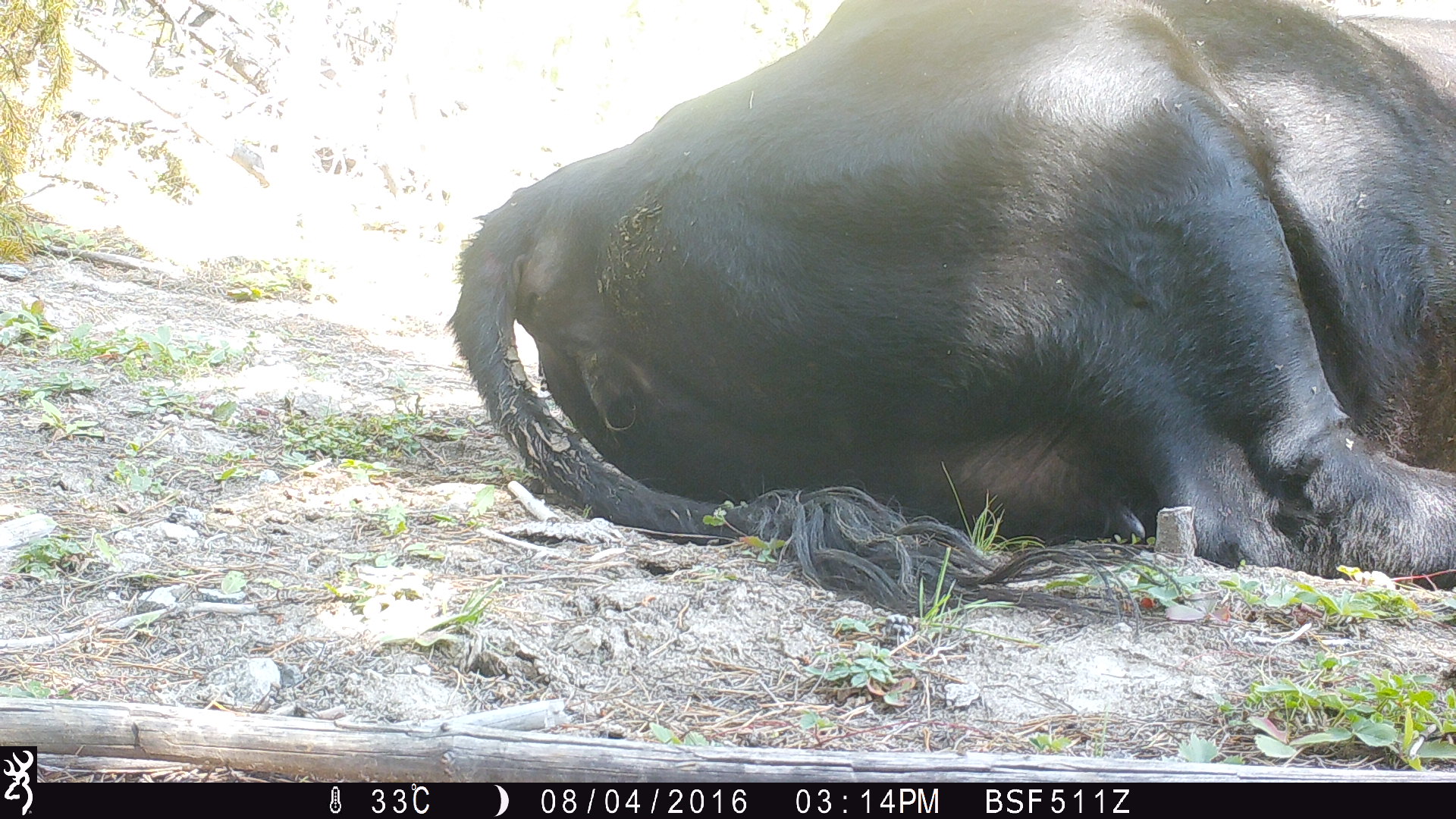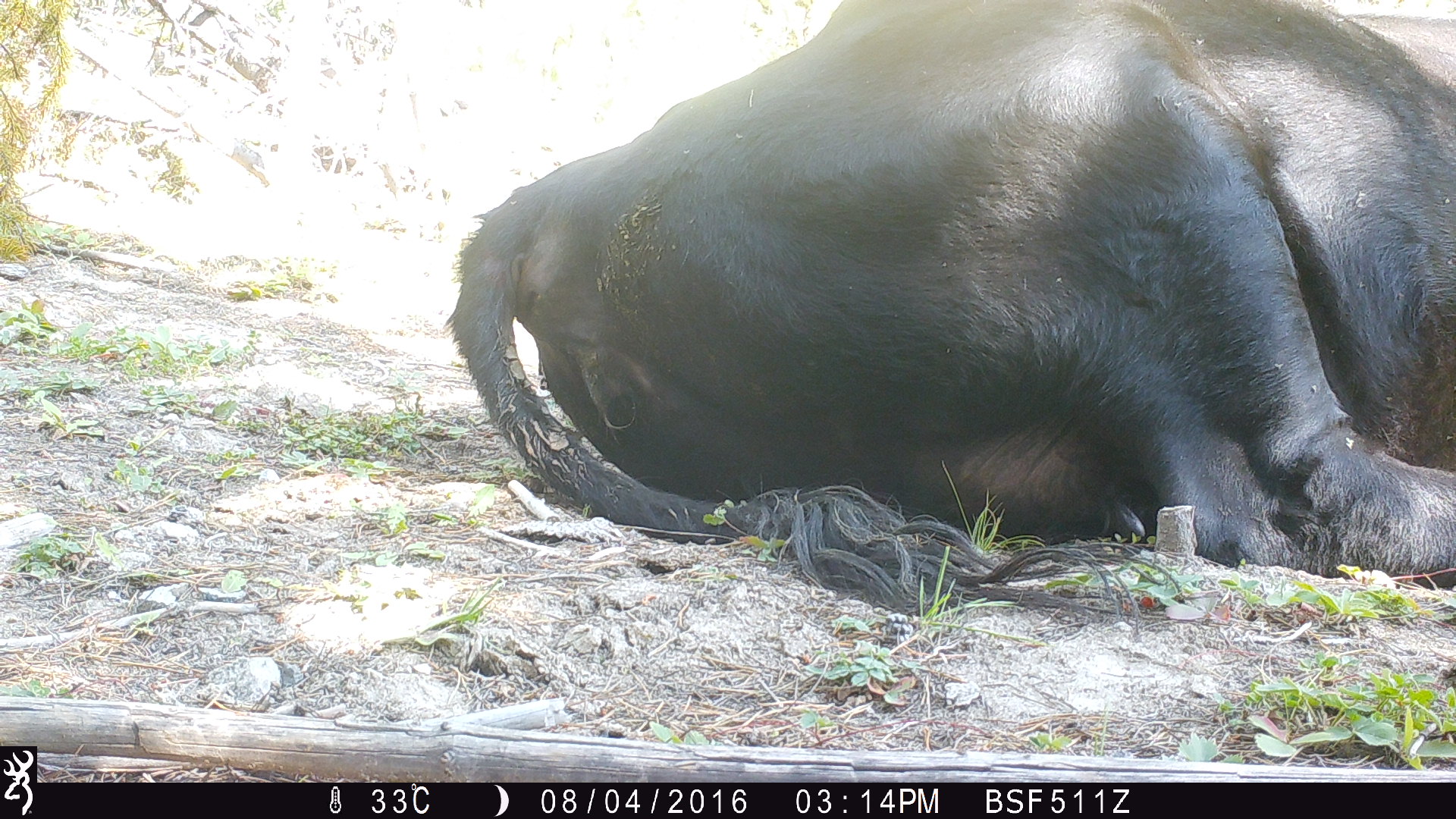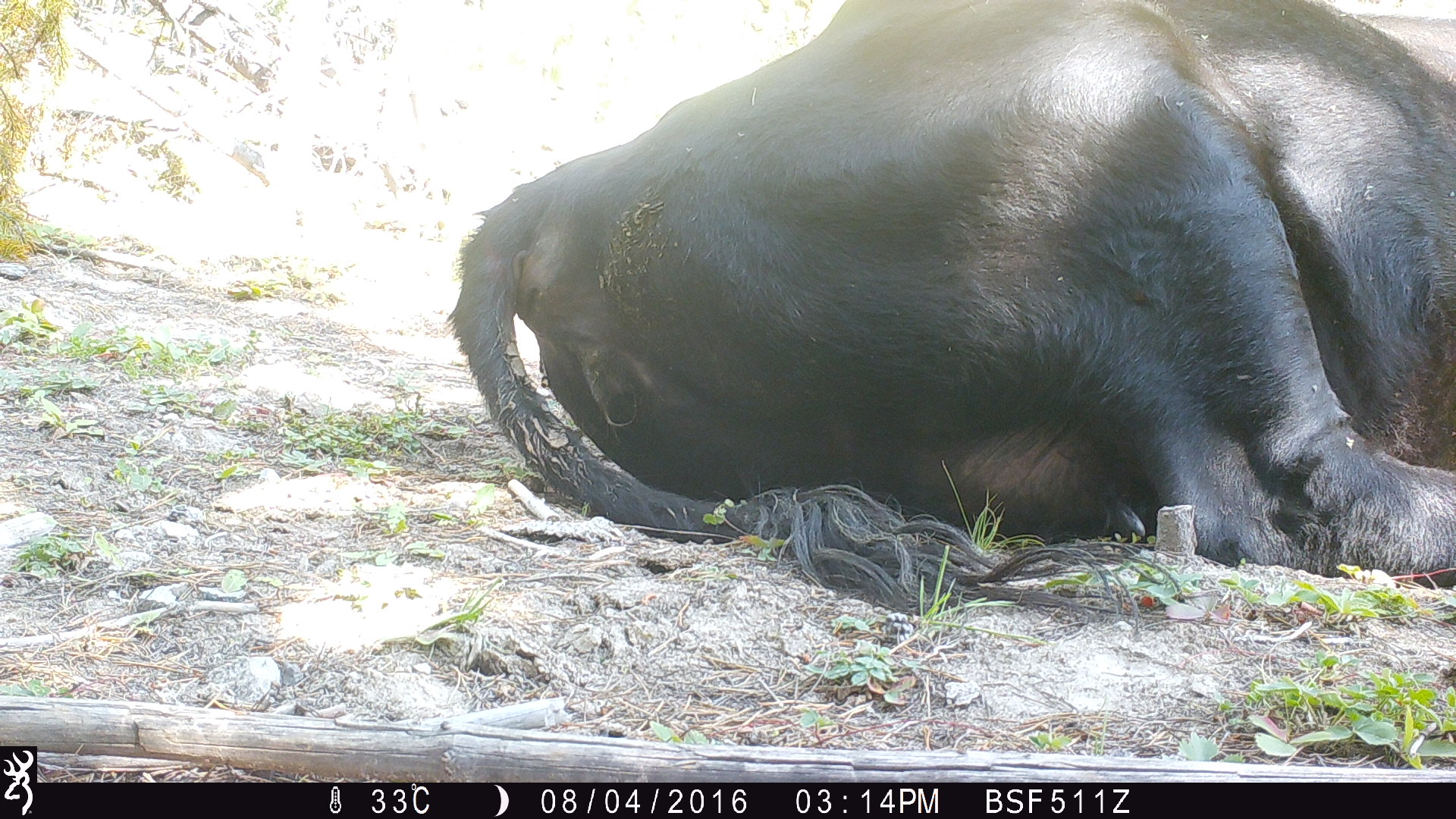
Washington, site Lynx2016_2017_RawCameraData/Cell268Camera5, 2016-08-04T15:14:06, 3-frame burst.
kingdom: Animalia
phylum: Chordata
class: Mammalia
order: Artiodactyla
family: Bovidae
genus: Bos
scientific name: Bos taurus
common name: domestic cattle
Domestic cattle (Bos taurus). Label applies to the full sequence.